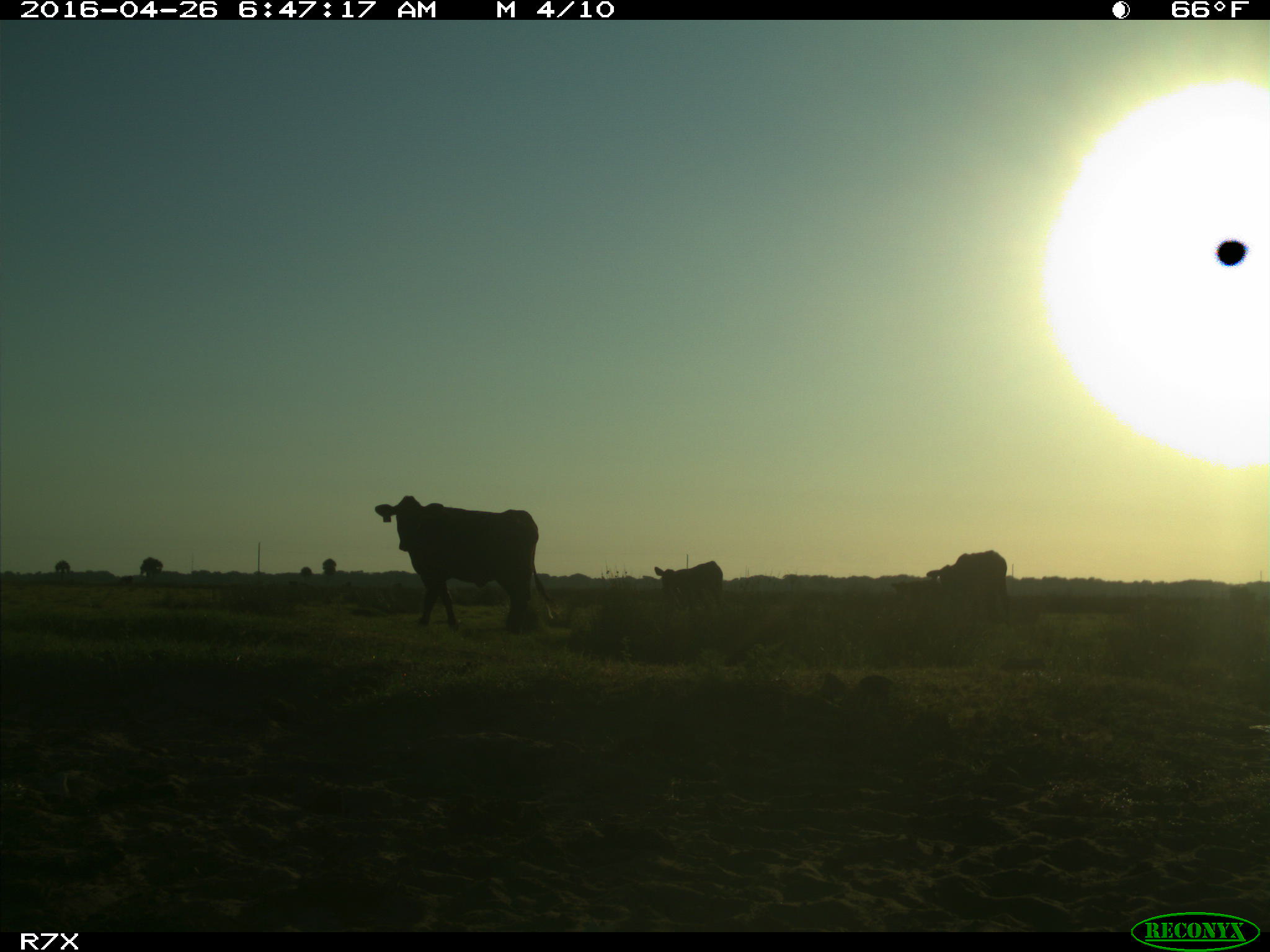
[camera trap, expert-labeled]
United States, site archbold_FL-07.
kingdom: Animalia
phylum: Chordata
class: Mammalia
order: Artiodactyla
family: Bovidae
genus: Bos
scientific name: Bos taurus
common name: domestic cow